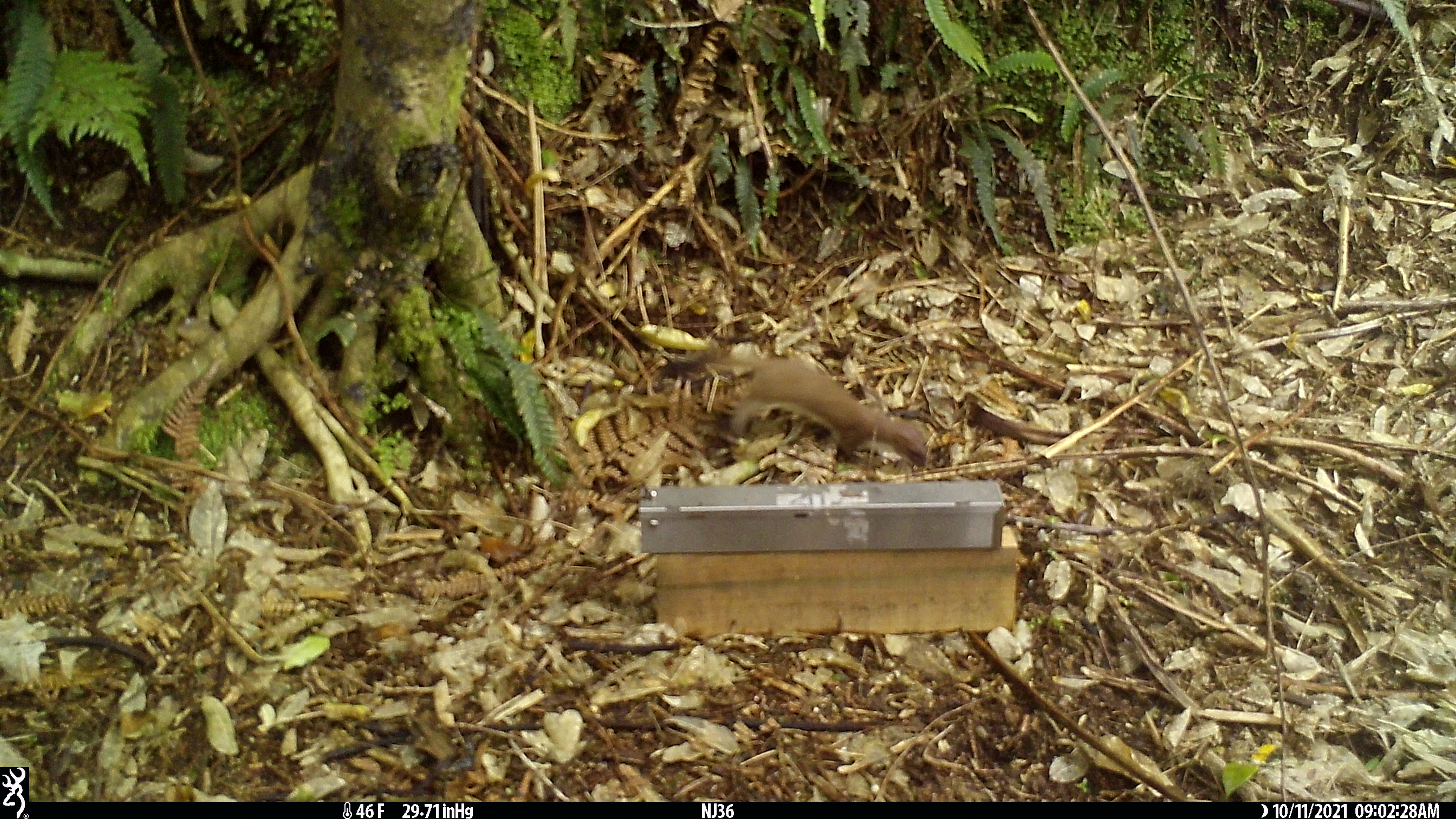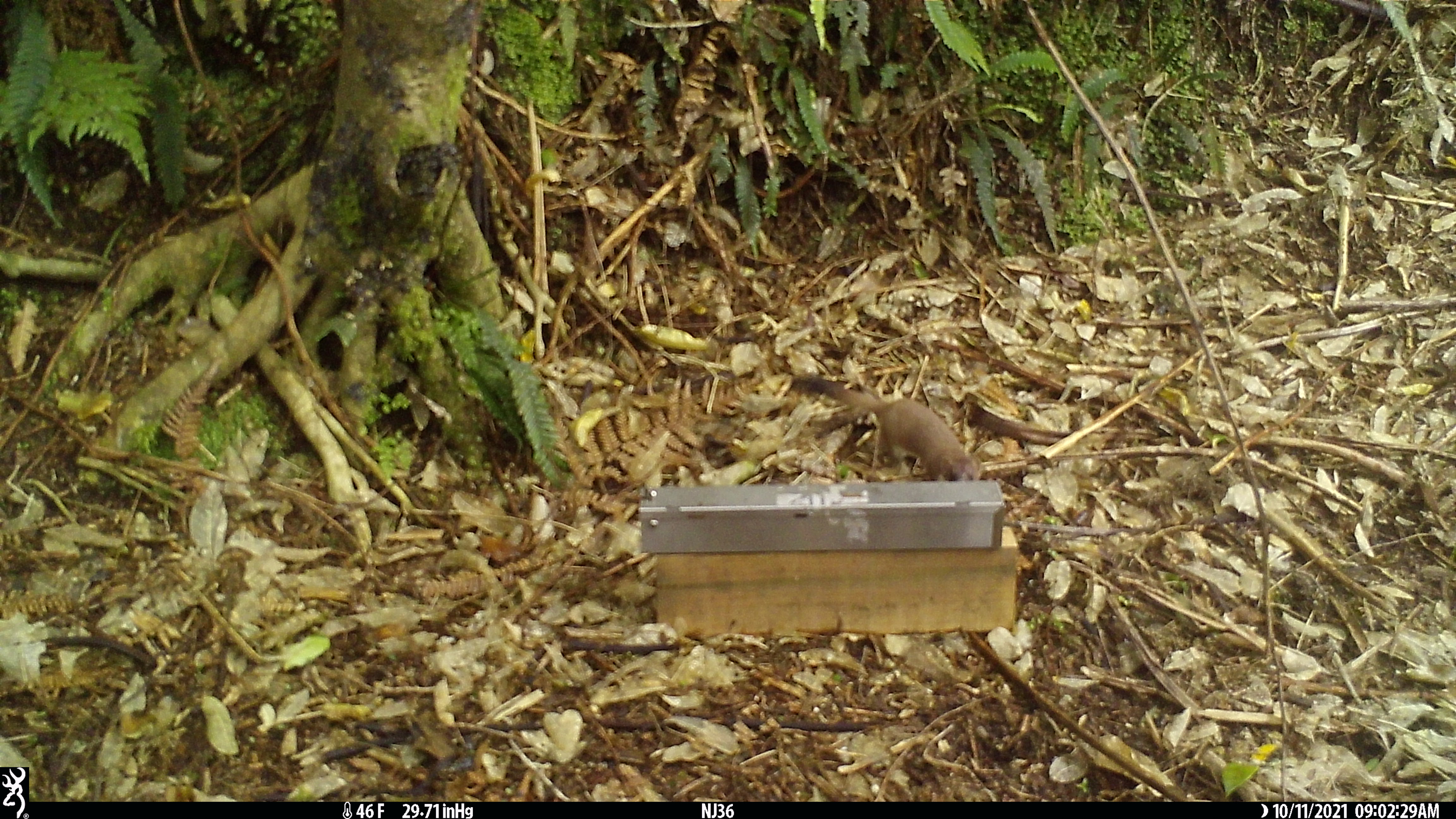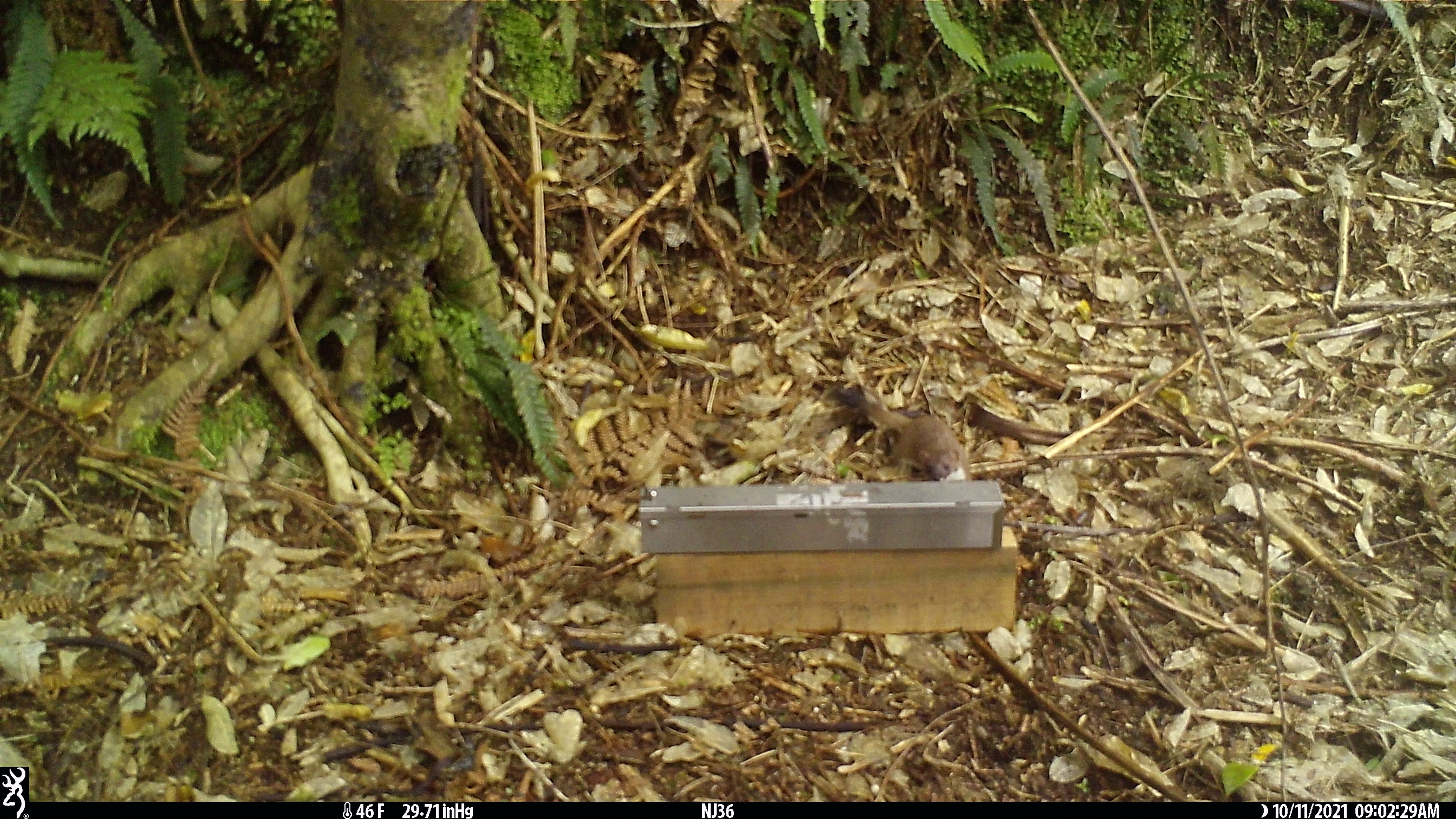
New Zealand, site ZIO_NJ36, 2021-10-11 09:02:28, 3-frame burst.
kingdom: Animalia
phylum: Chordata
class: Mammalia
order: Carnivora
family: Mustelidae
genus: Mustela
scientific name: Mustela erminea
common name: stoat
Stoat (Mustela erminea).